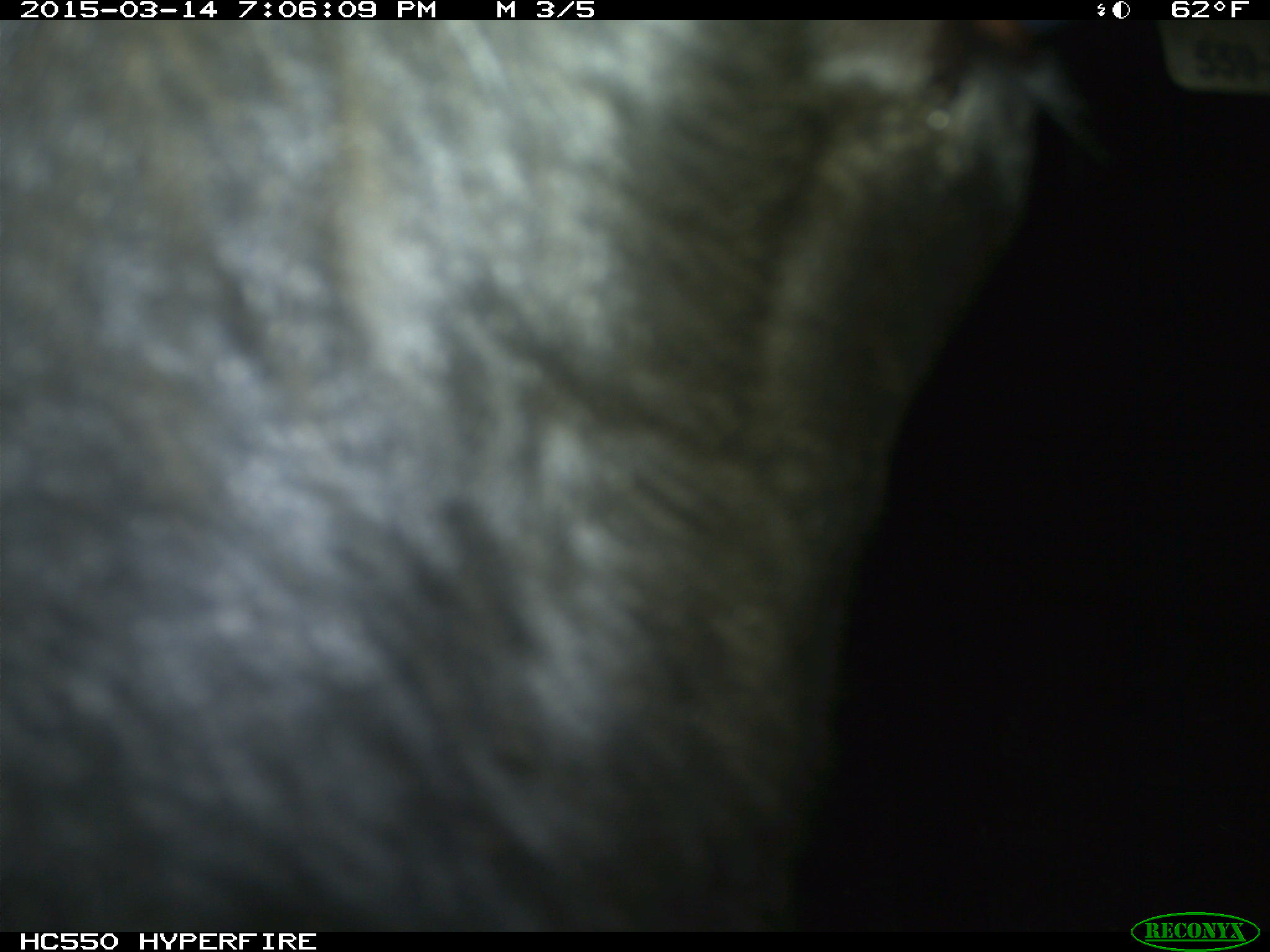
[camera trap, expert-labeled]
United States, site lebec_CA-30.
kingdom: Animalia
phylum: Chordata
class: Mammalia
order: Artiodactyla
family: Bovidae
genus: Bos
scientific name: Bos taurus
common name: domestic cow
Bos taurus (domestic cow).